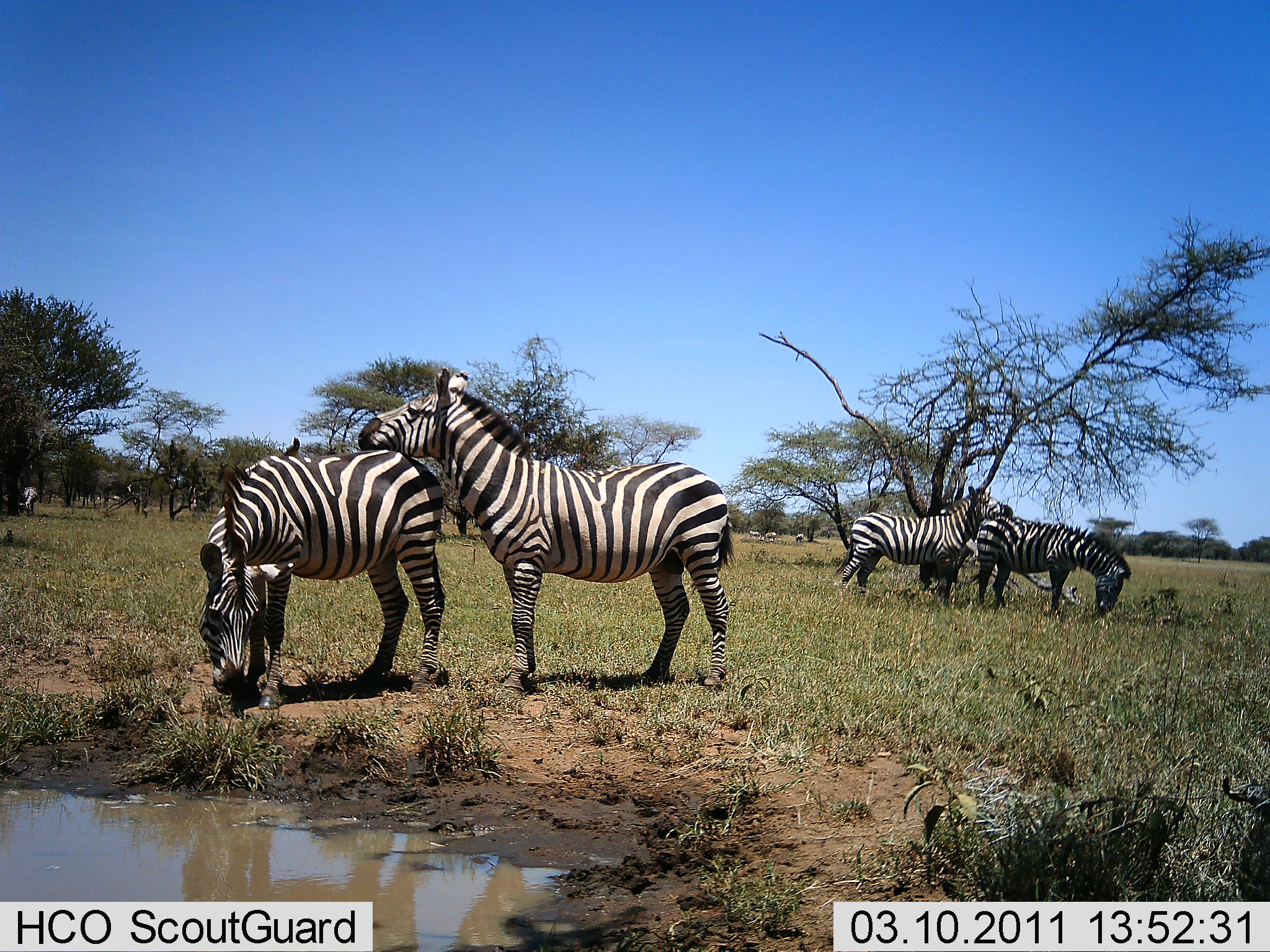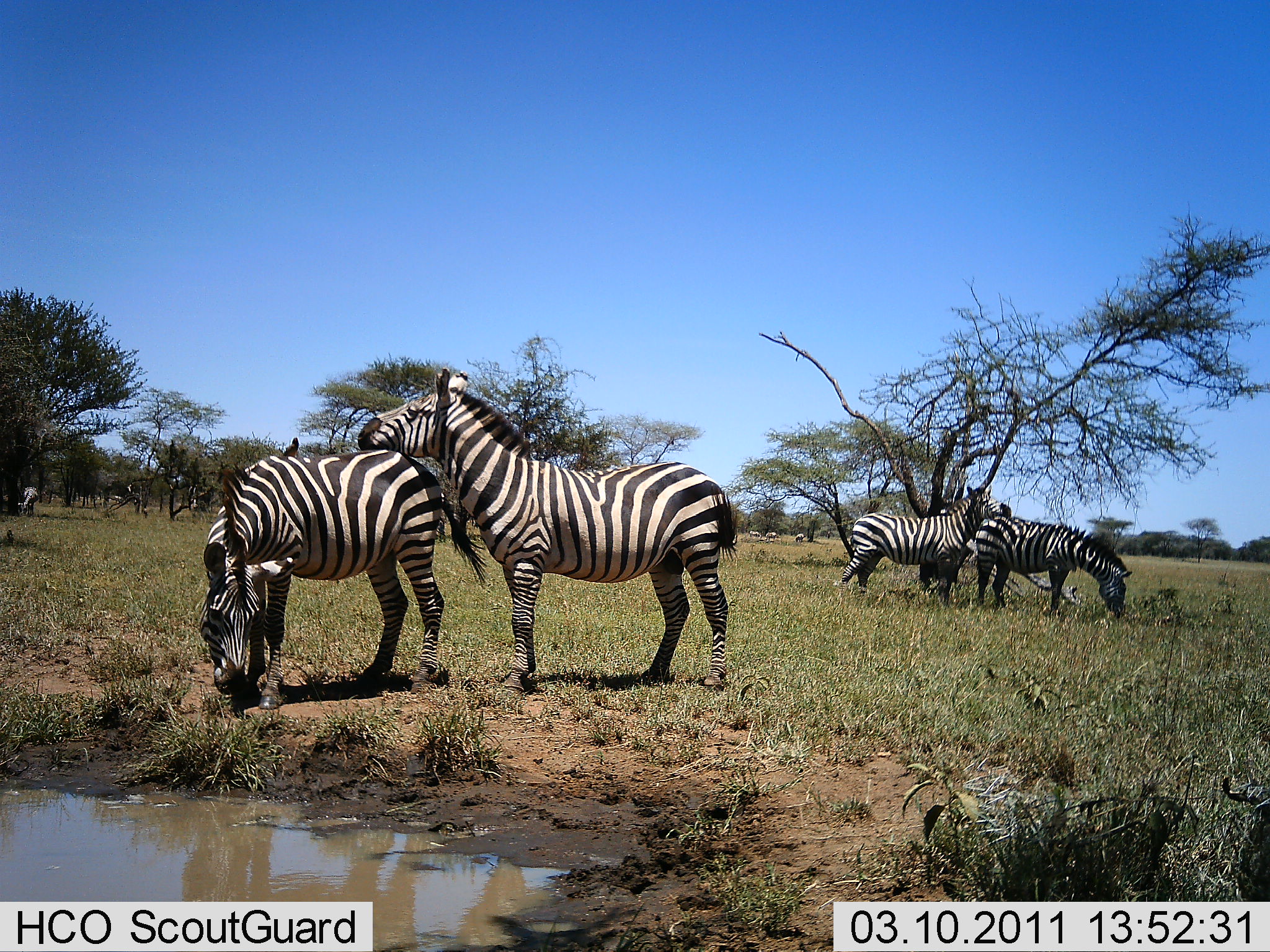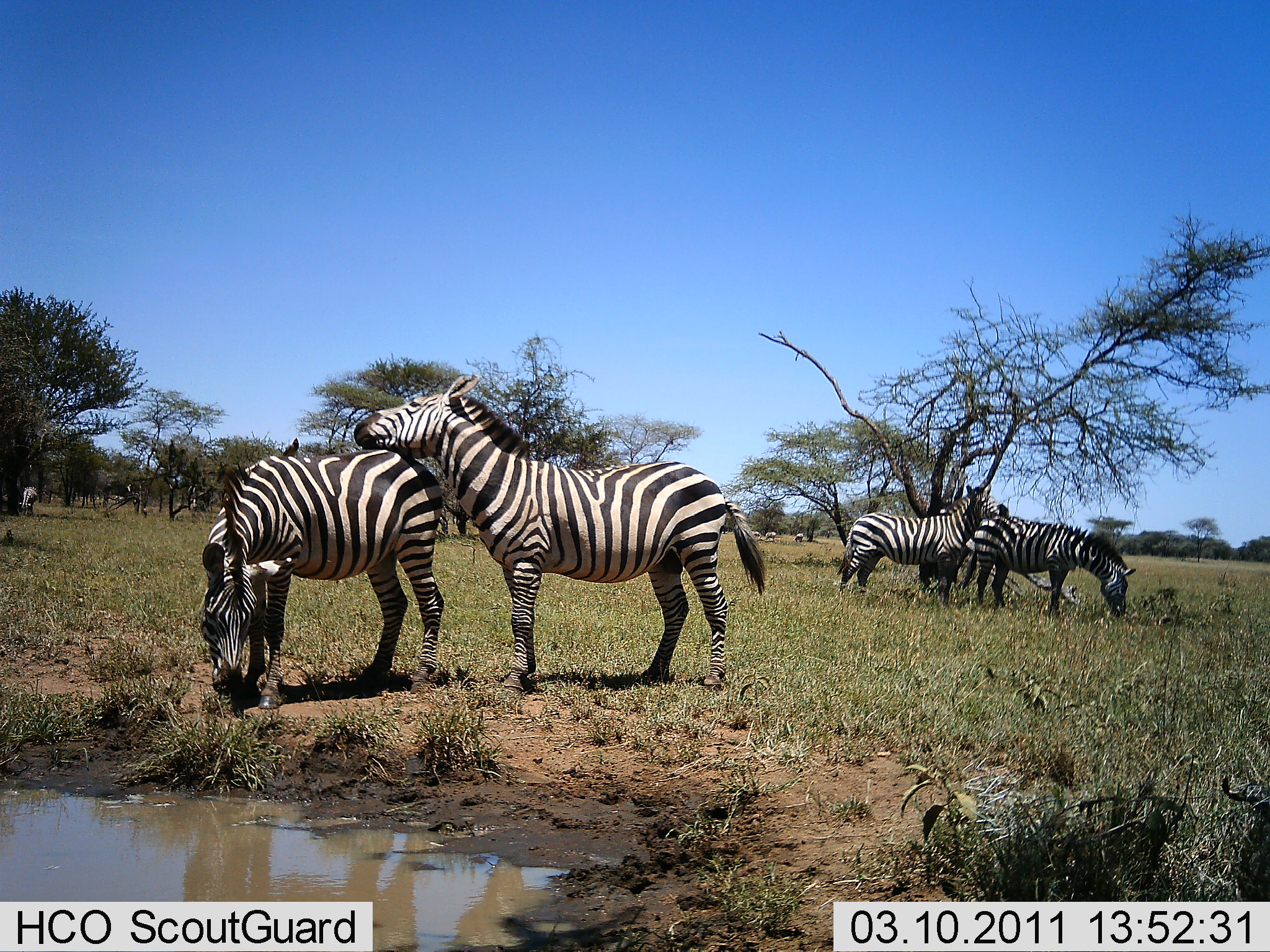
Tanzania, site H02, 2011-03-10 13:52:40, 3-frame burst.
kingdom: Animalia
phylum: Chordata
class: Mammalia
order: Perissodactyla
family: Equidae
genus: Equus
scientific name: Equus quagga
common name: plains zebra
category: zebra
Zebra (plains zebra) (Equus quagga), count 5. Behavior (volunteer vote fractions): standing 45%, resting 9%, moving 0%, interacting 64%. Young present (vote fraction): 0%. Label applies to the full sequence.